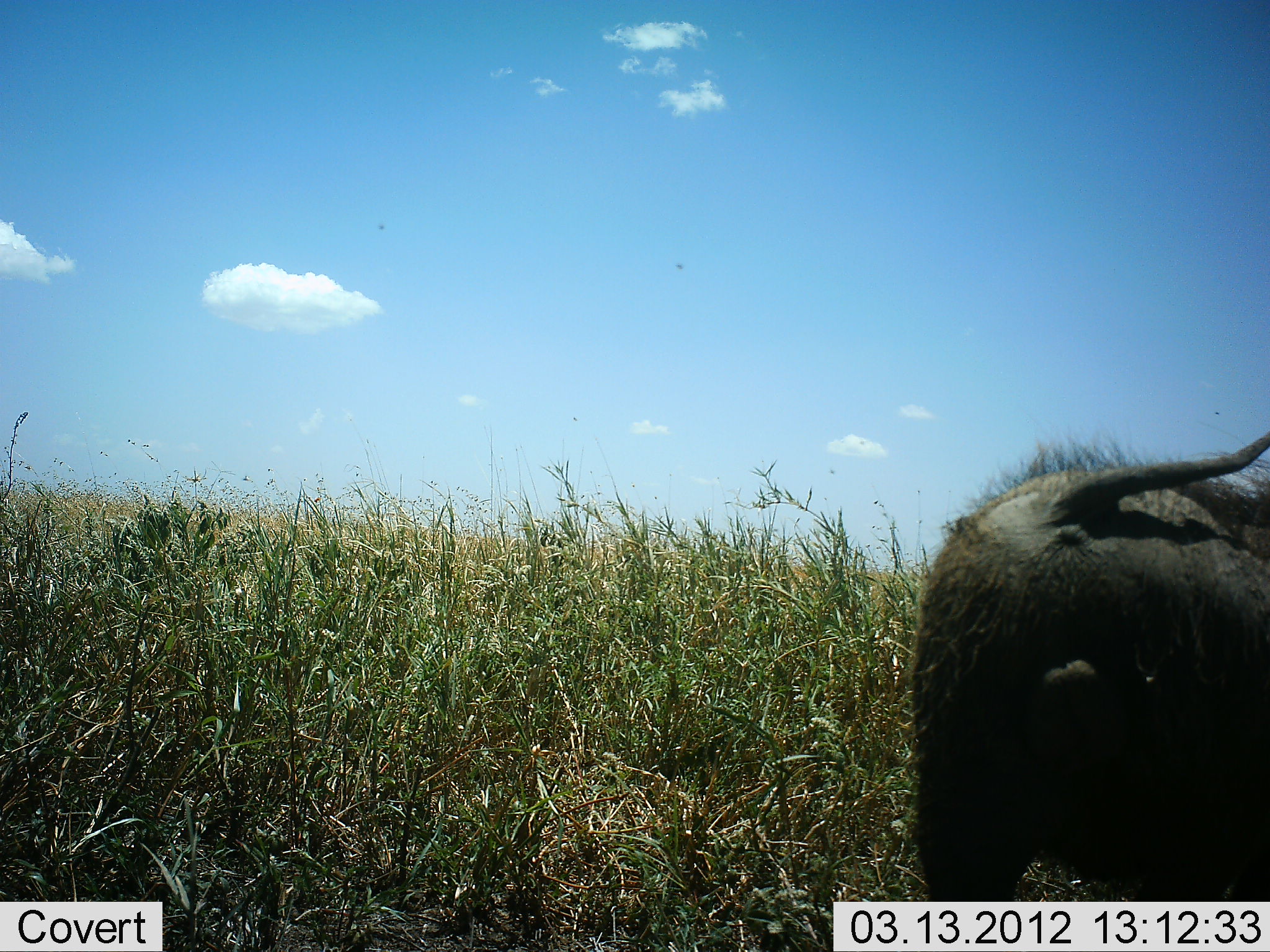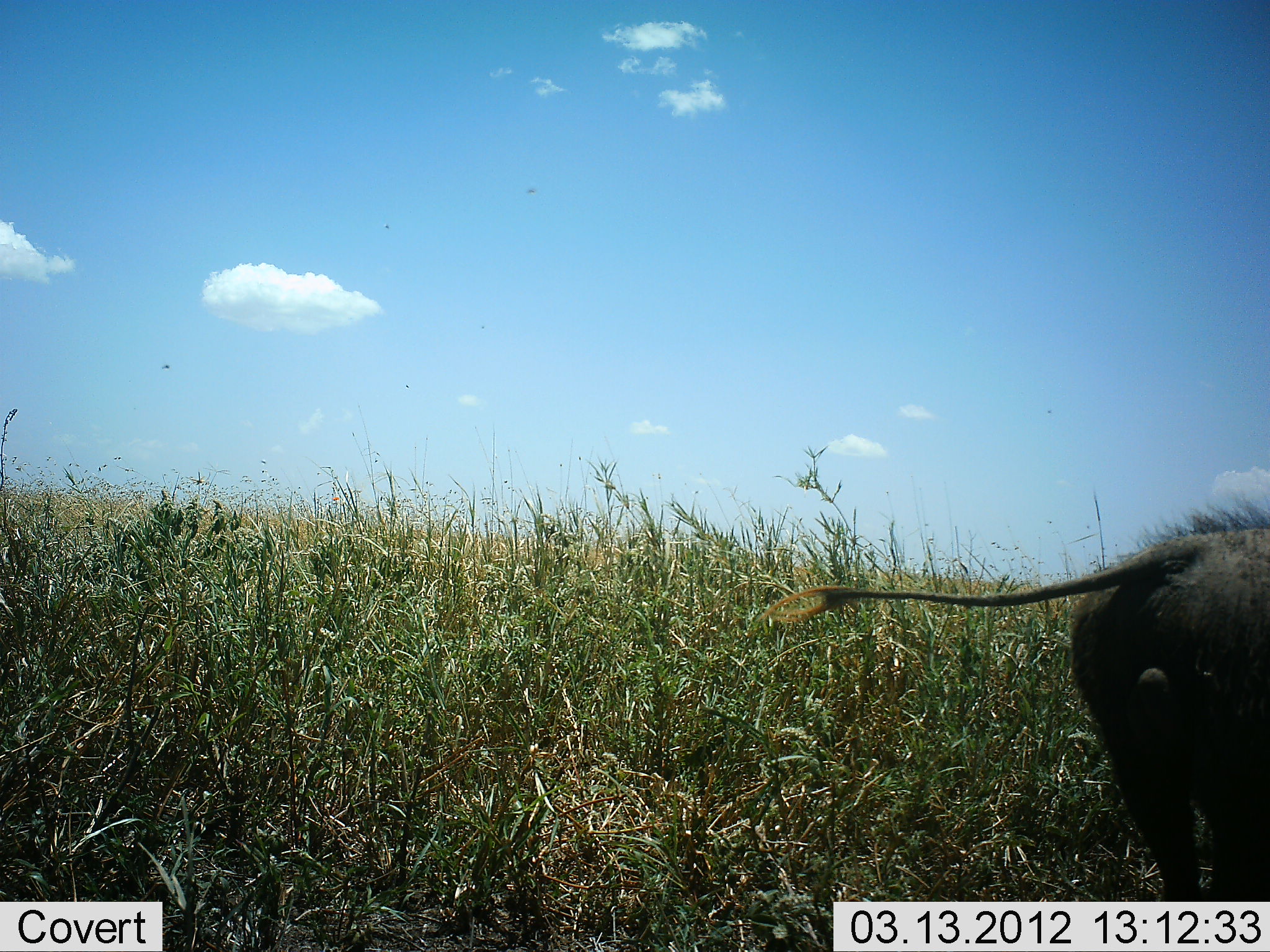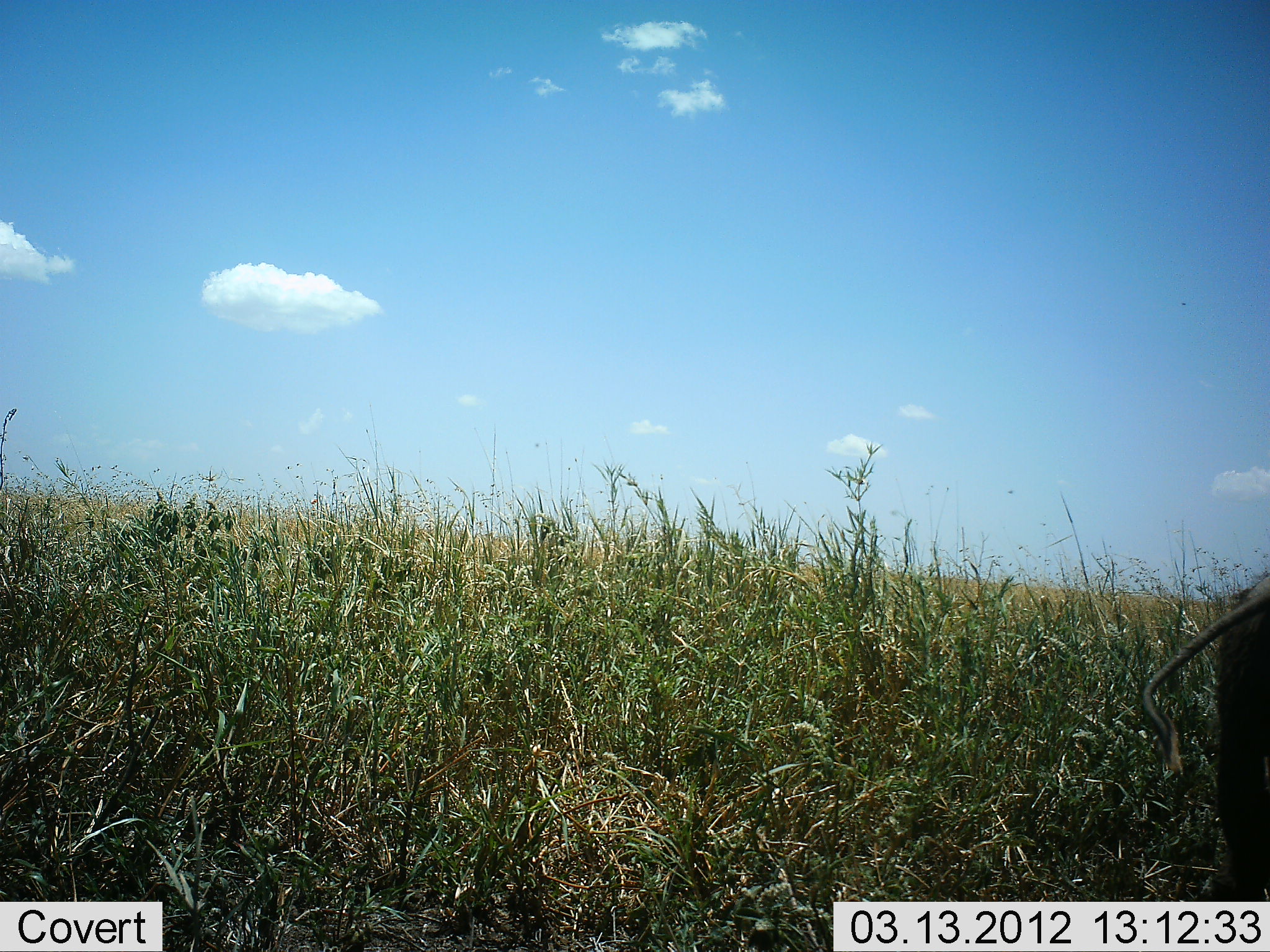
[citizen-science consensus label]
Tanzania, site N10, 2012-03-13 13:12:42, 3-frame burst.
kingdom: Animalia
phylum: Chordata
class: Mammalia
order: Artiodactyla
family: Suidae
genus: Phacochoerus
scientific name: Phacochoerus africanus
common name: warthog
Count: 1.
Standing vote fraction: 21%.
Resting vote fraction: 0%.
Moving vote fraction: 79%.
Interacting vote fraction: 0%.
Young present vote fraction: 0%.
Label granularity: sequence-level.